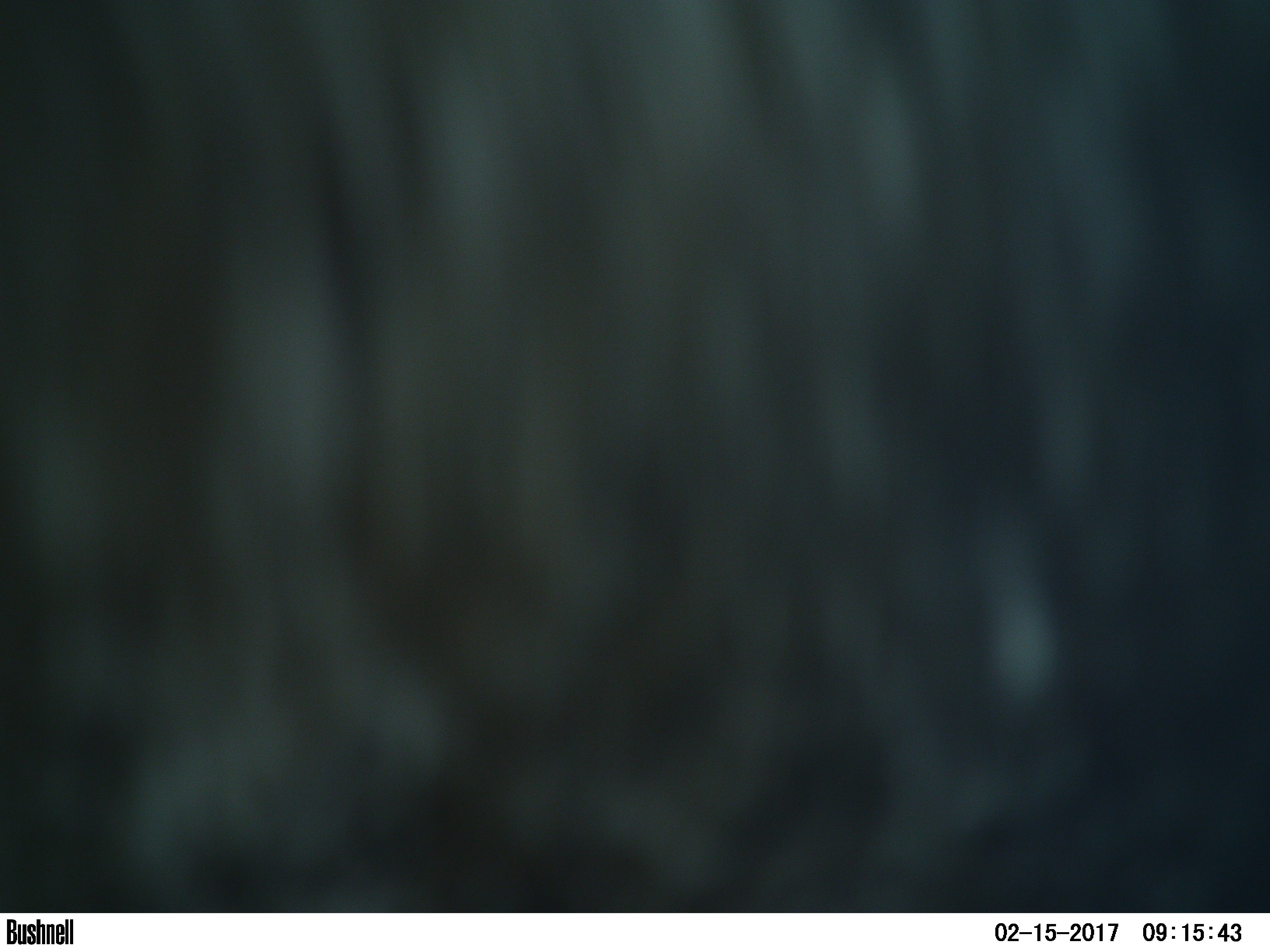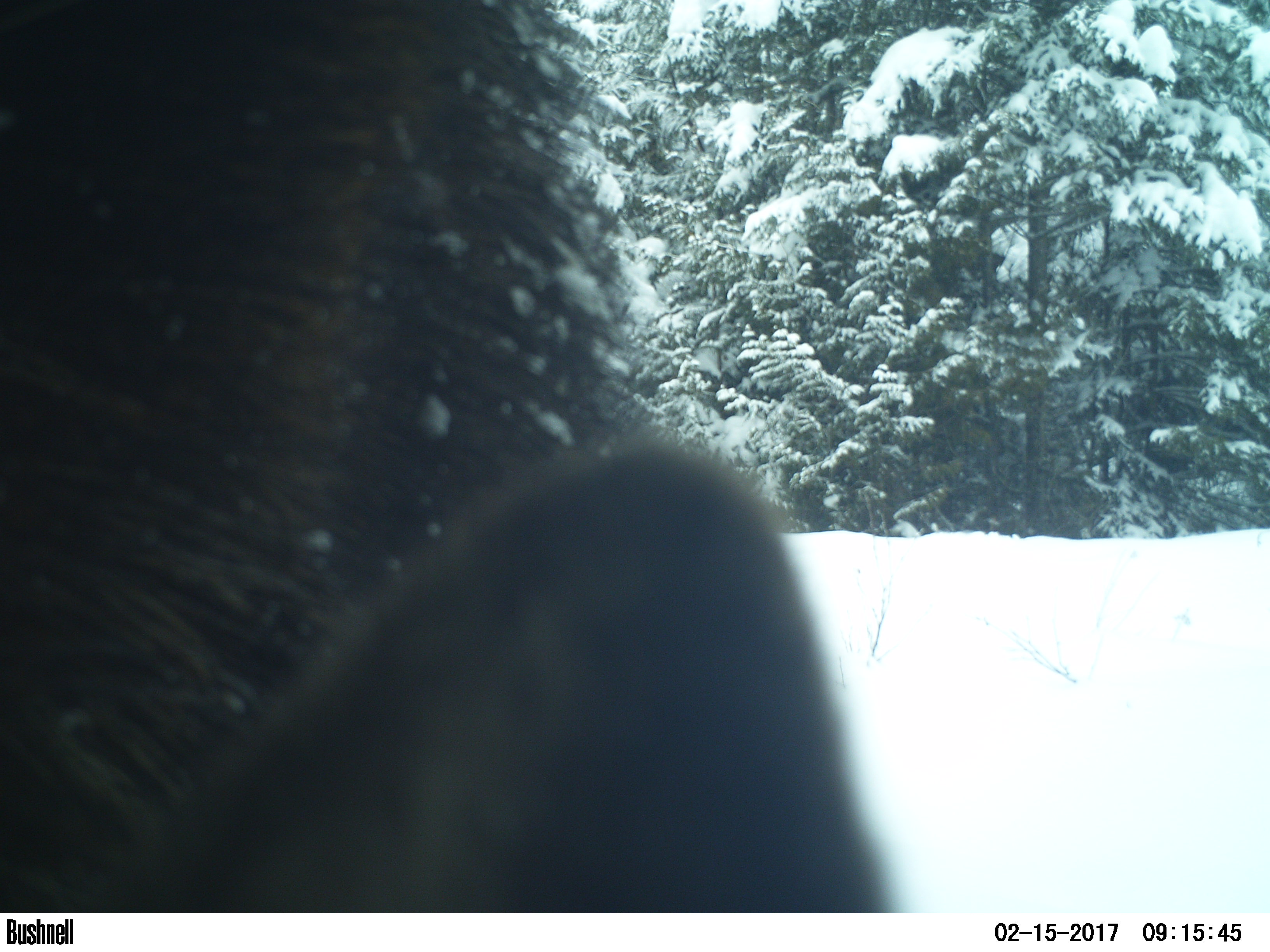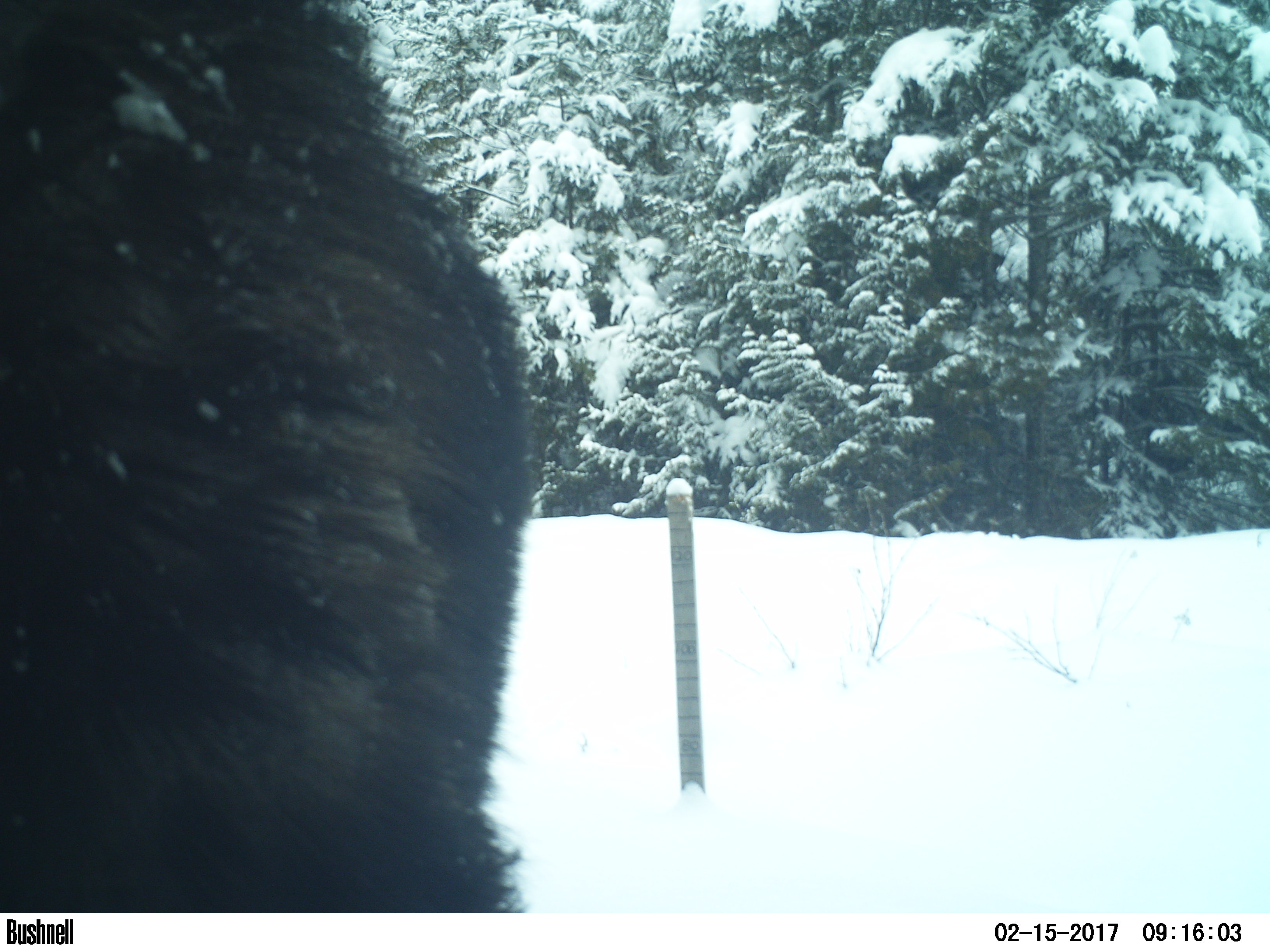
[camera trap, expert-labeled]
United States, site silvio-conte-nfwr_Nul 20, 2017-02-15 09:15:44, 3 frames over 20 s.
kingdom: Animalia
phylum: Chordata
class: Mammalia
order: Artiodactyla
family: Cervidae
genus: Alces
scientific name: Alces alces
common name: moose